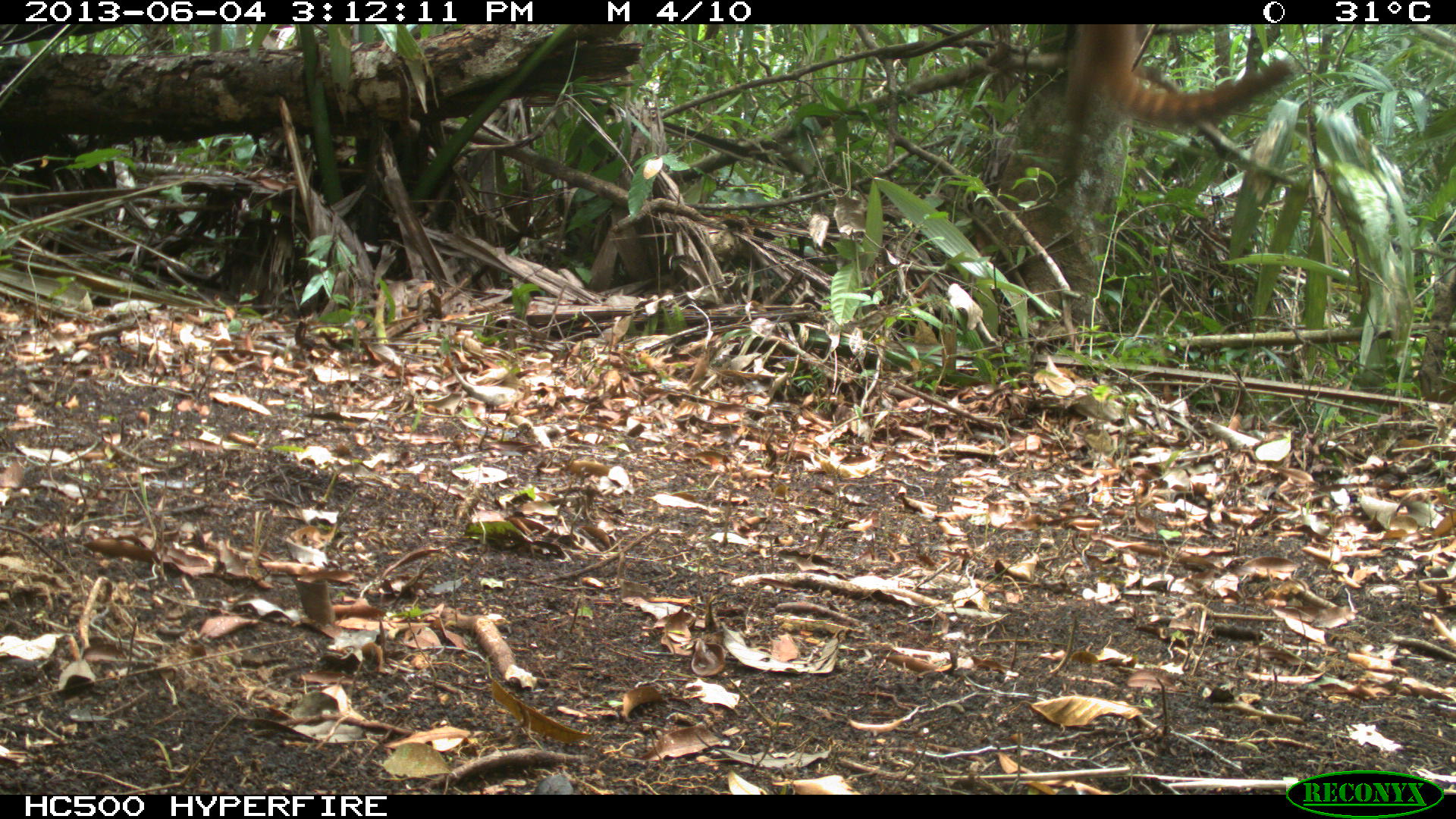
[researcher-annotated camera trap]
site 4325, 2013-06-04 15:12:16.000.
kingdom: Animalia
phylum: Chordata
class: Mammalia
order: Carnivora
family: Procyonidae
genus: Nasua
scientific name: Nasua narica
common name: white-nosed coati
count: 1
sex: male